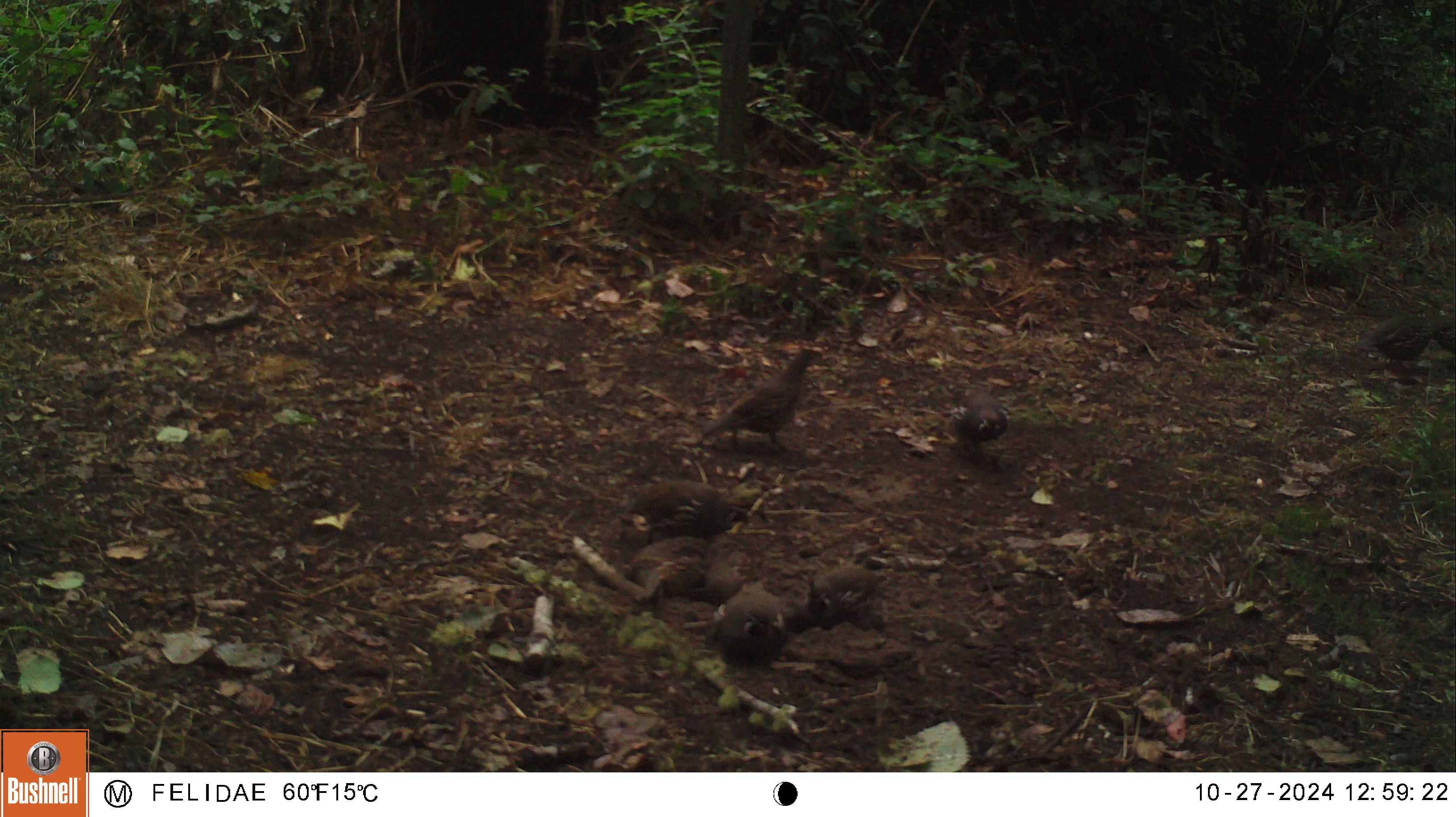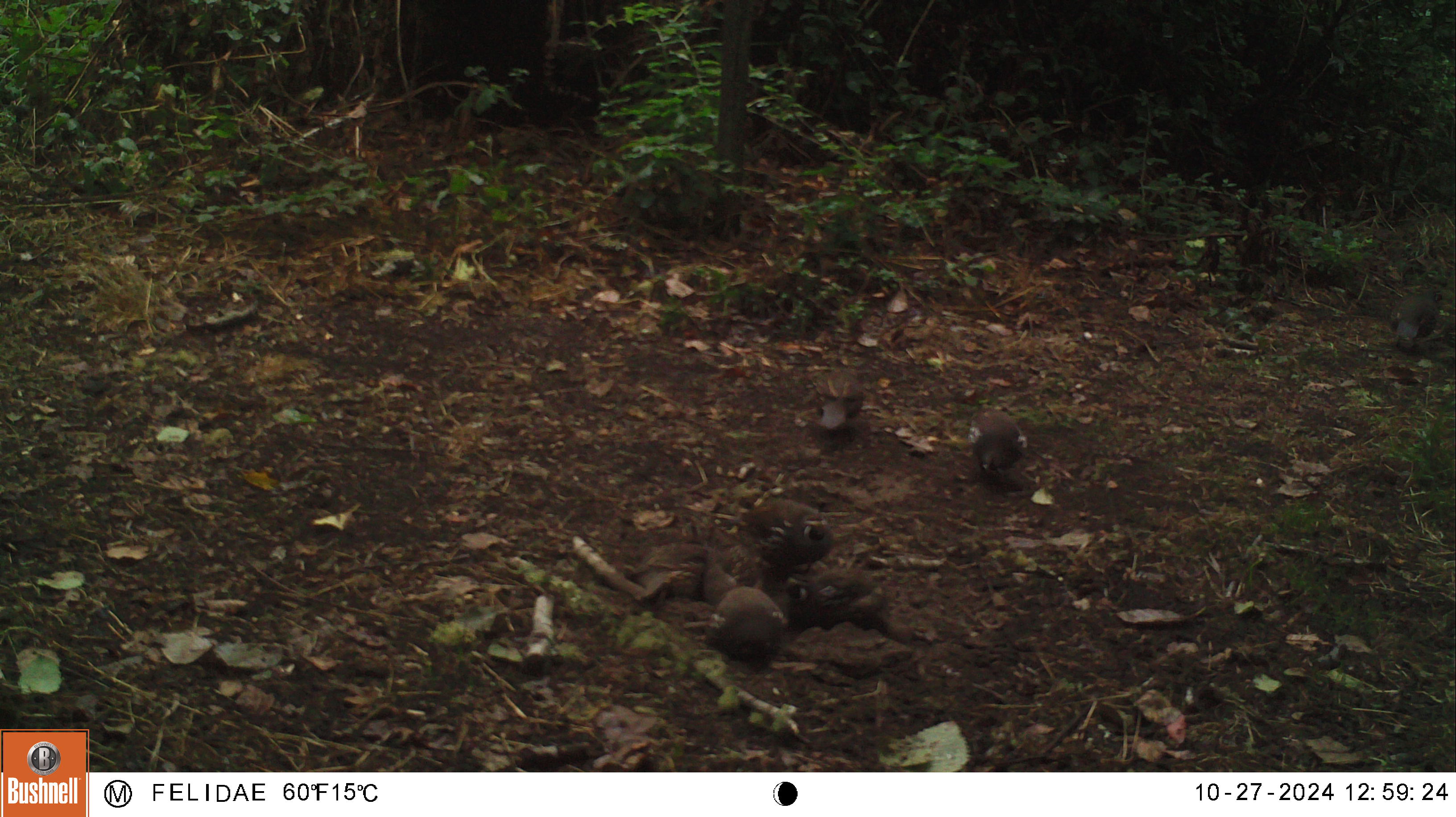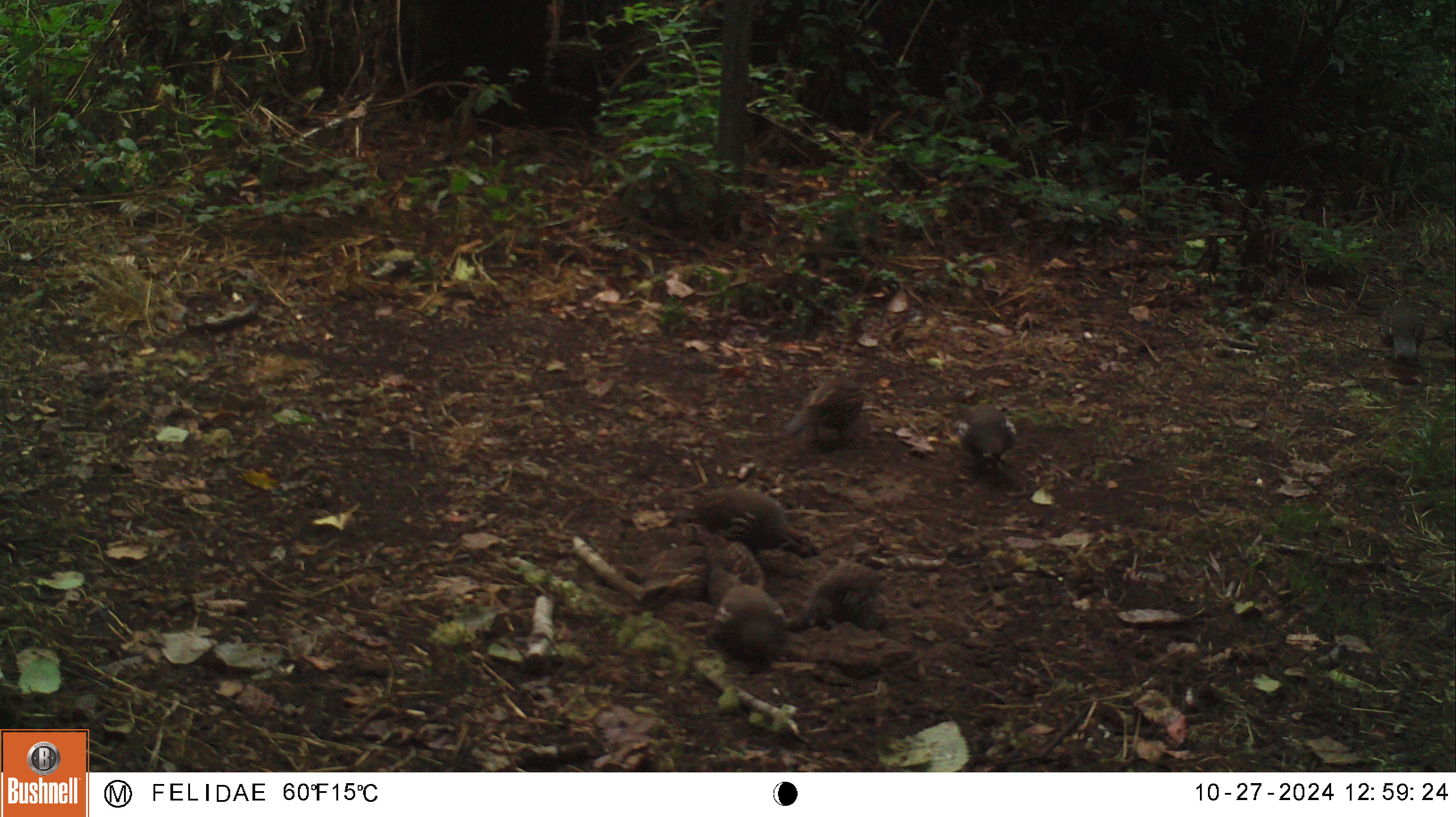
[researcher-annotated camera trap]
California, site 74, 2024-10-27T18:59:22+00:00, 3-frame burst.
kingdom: Animalia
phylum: Chordata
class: Aves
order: Galliformes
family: Odontophoridae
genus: Callipepla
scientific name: Callipepla californica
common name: california quail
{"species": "california quail (Callipepla californica)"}